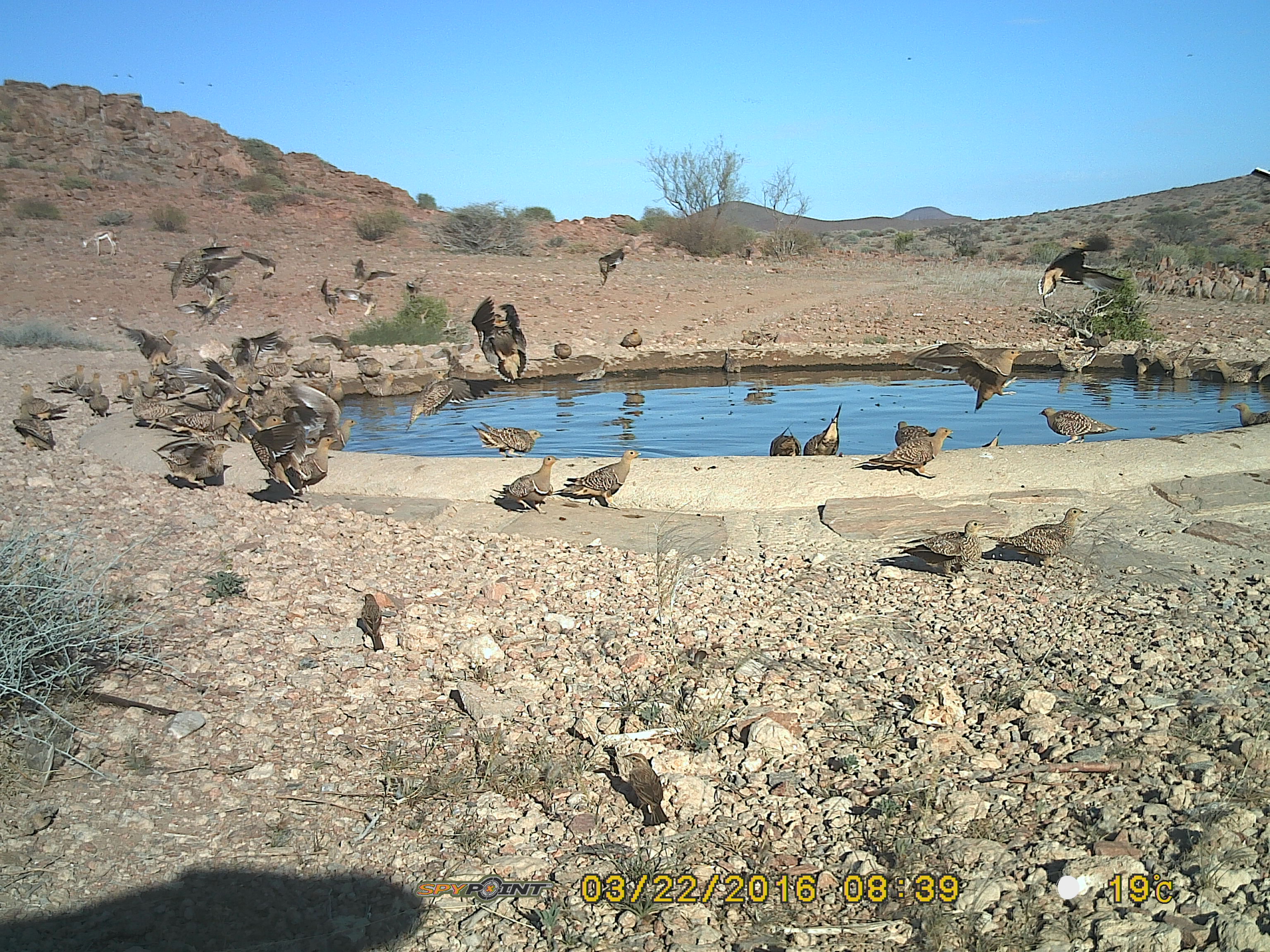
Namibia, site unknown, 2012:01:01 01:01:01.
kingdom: Animalia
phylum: Chordata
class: Aves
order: Pterocliformes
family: Pteroclidae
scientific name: Pteroclidae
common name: sandgrouse